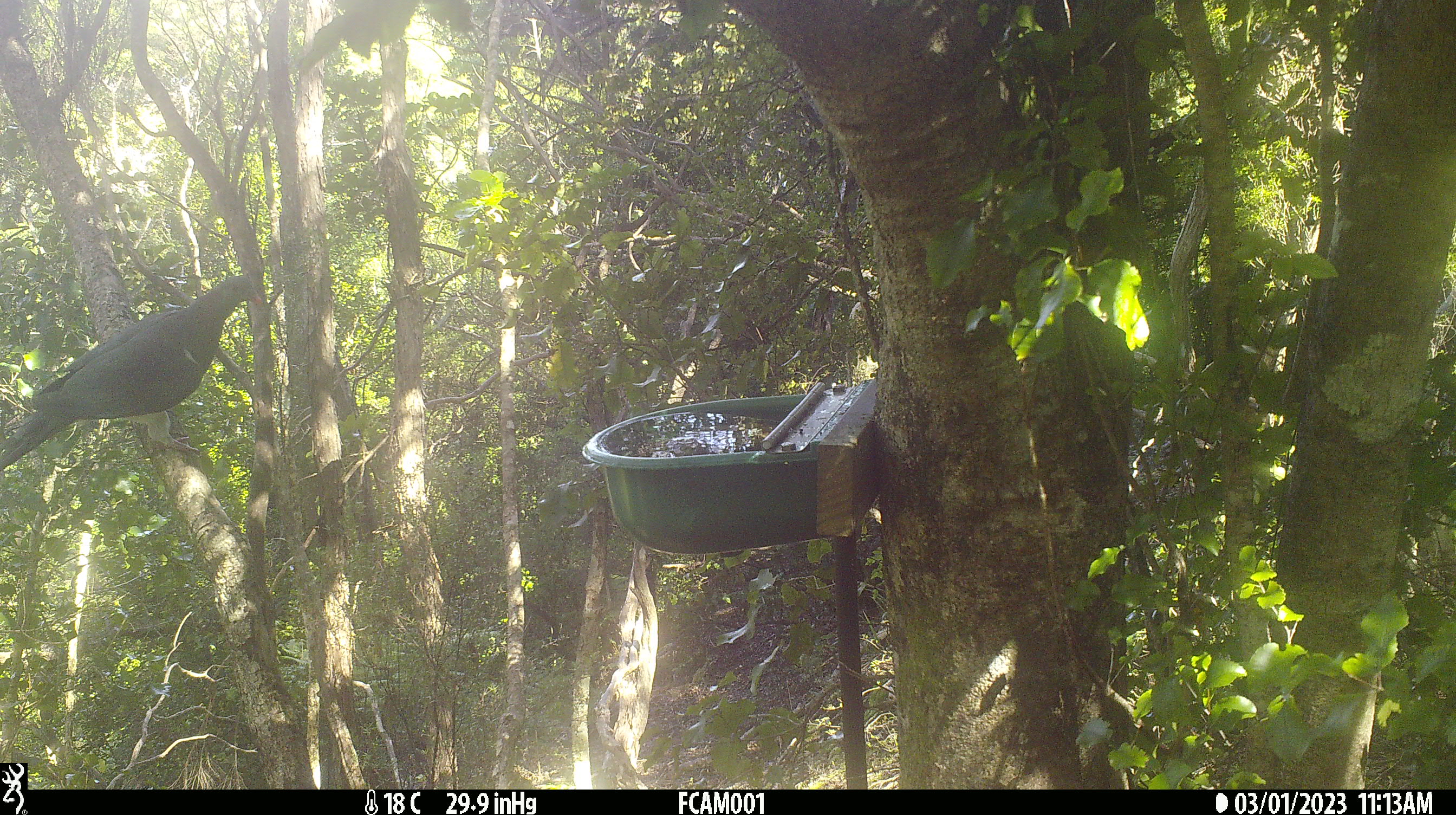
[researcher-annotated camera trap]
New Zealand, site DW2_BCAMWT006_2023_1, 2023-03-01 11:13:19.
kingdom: Animalia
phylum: Chordata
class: Aves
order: Columbiformes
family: Columbidae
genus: Hemiphaga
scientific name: Hemiphaga novaeseelandiae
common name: new zealand pigeon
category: kereru